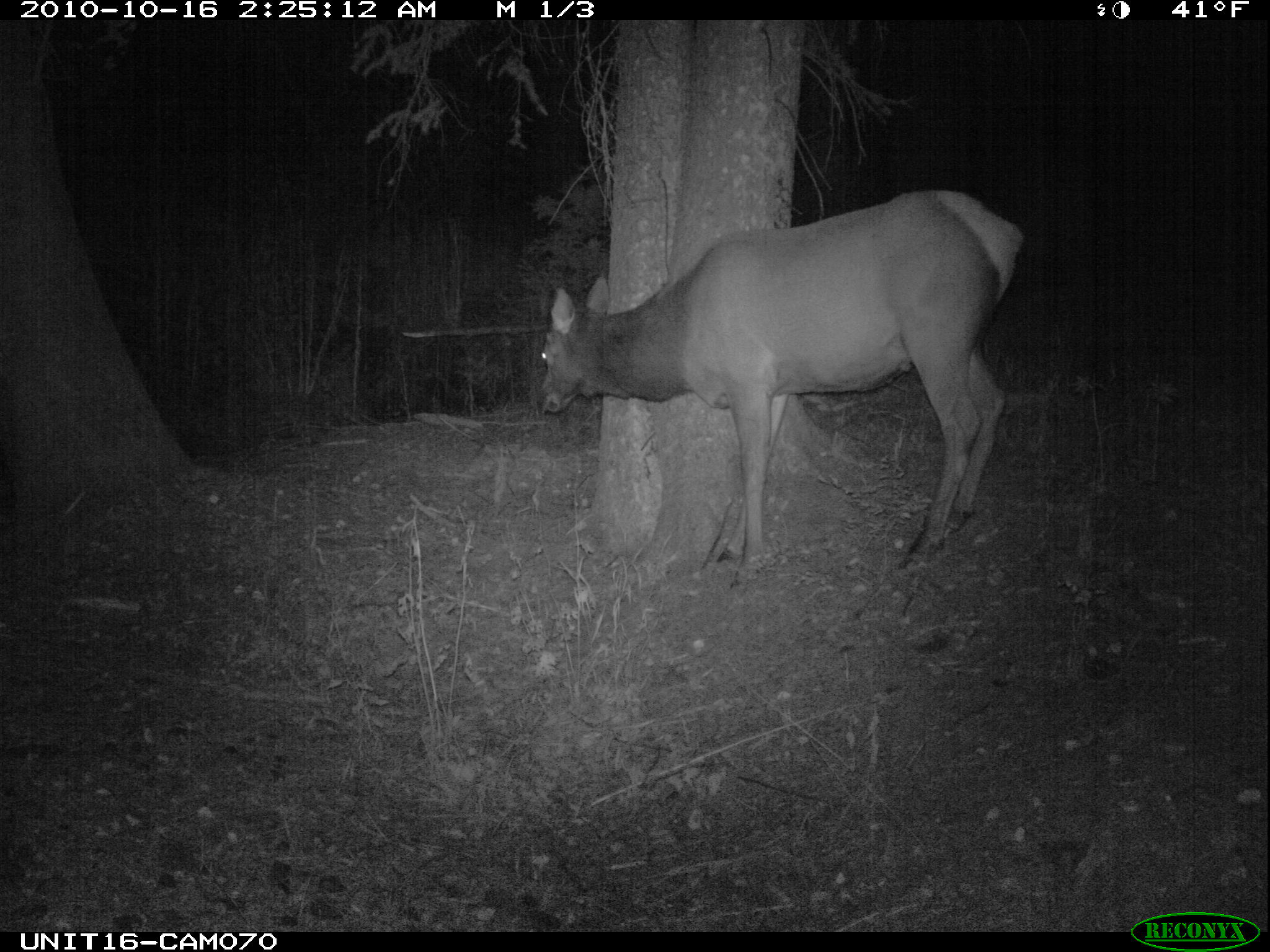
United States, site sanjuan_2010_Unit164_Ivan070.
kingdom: Animalia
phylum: Chordata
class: Mammalia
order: Artiodactyla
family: Cervidae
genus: Cervus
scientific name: Cervus elaphus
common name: red deer